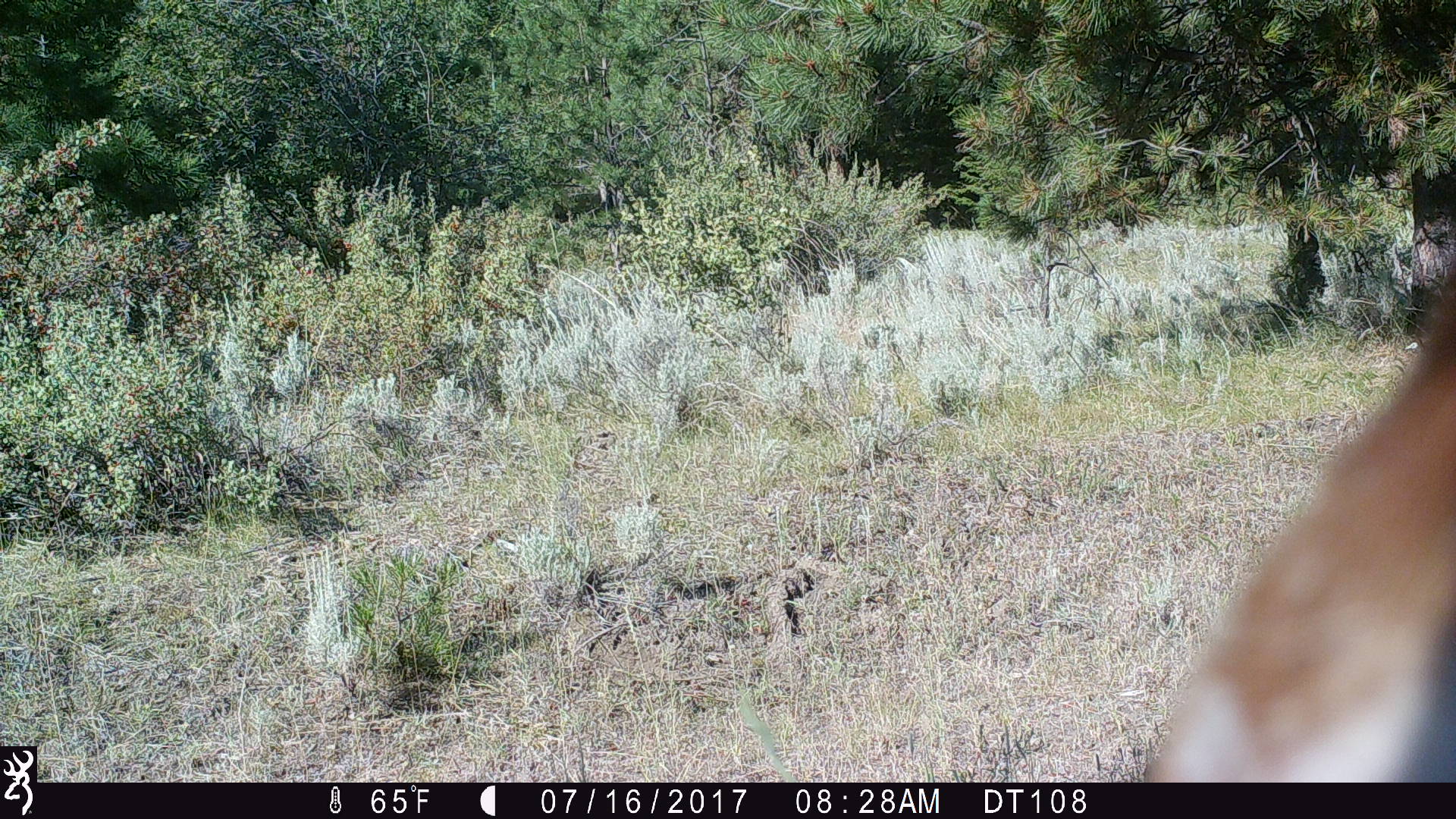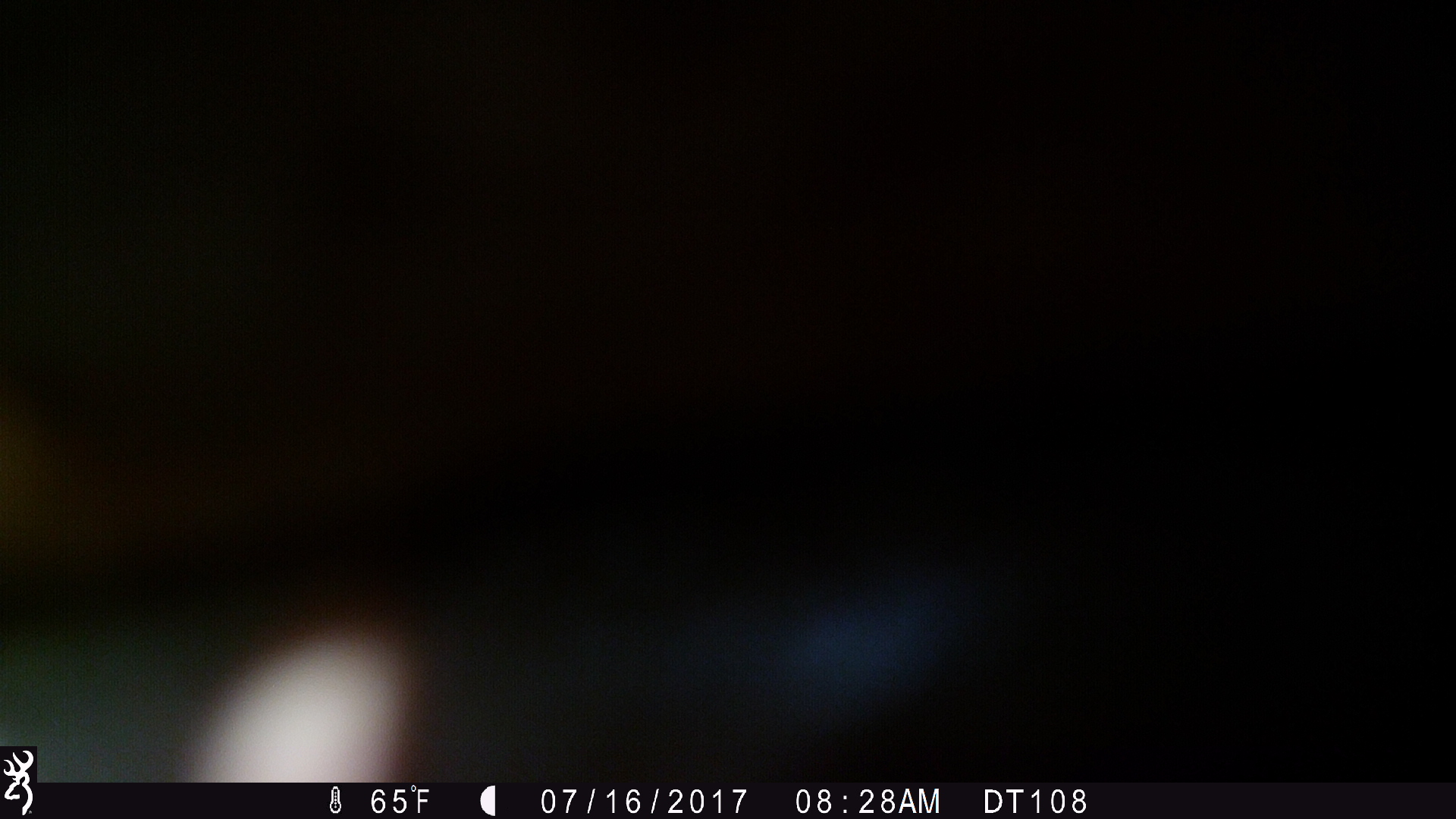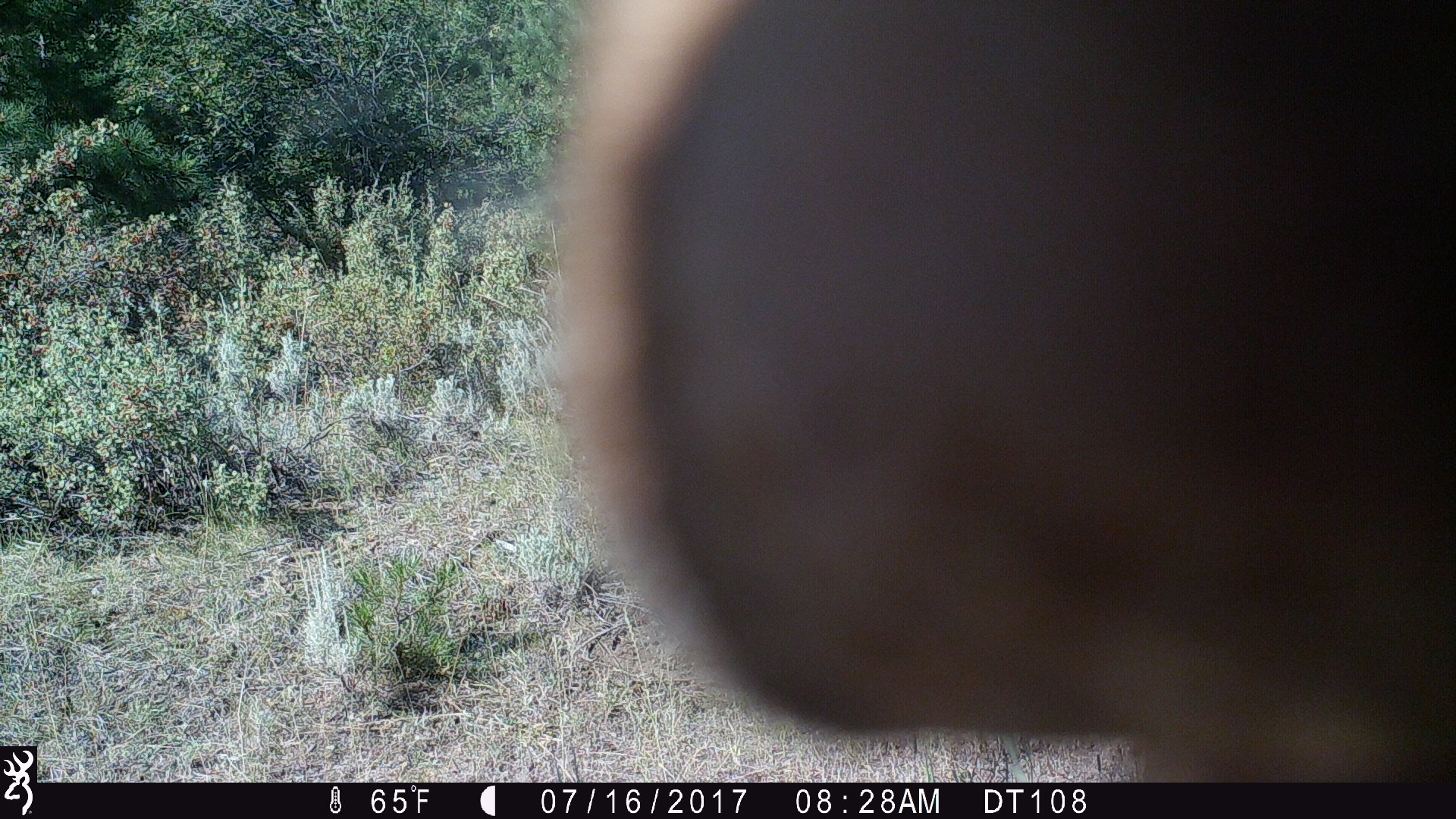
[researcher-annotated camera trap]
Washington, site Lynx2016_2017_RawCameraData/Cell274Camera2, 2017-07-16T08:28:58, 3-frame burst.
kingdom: Animalia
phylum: Chordata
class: Mammalia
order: Artiodactyla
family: Bovidae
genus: Bos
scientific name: Bos taurus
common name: domestic cattle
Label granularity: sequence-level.